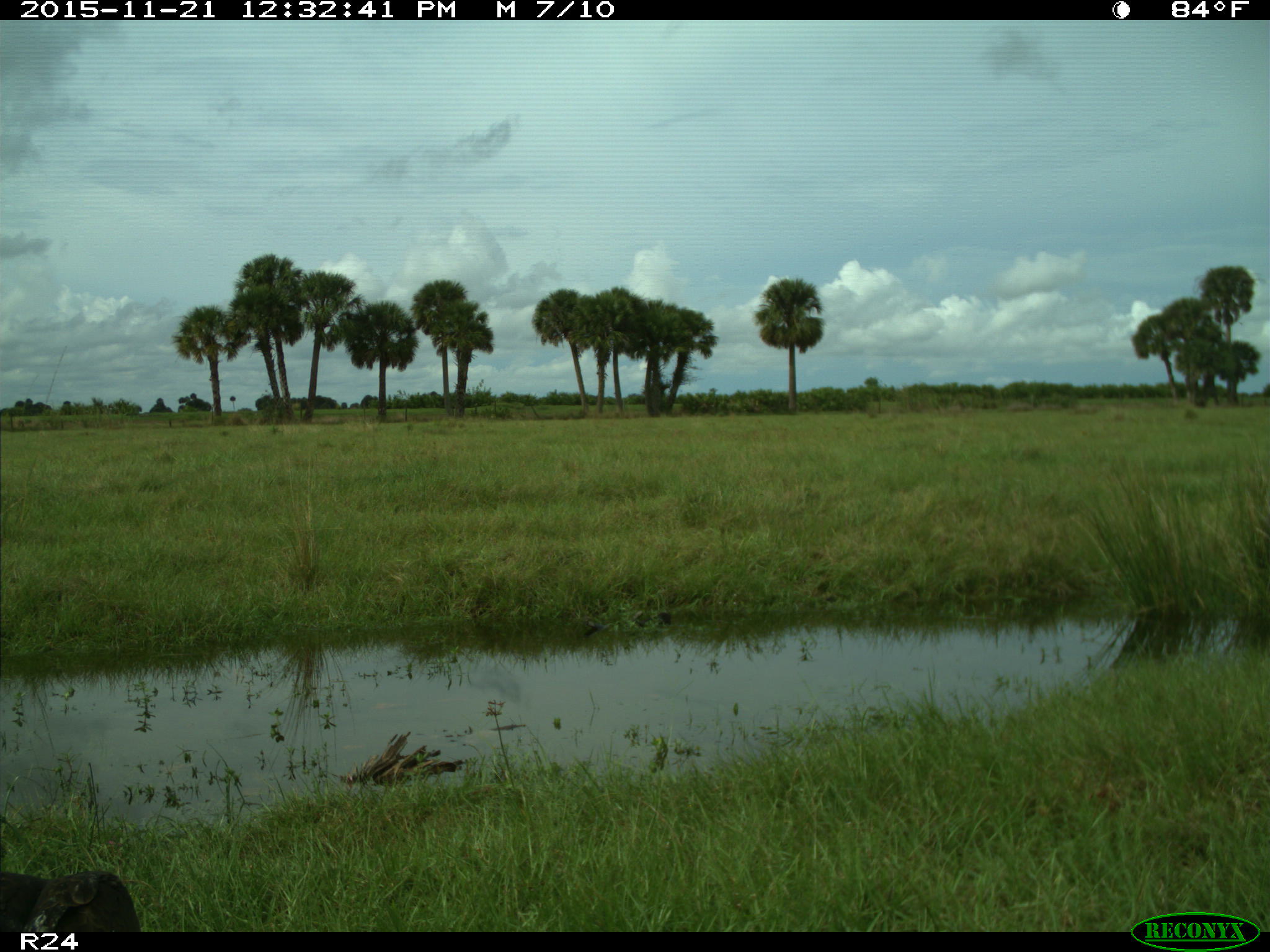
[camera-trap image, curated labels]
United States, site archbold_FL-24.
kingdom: Animalia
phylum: Chordata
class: Aves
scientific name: Aves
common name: birds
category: unidentified bird